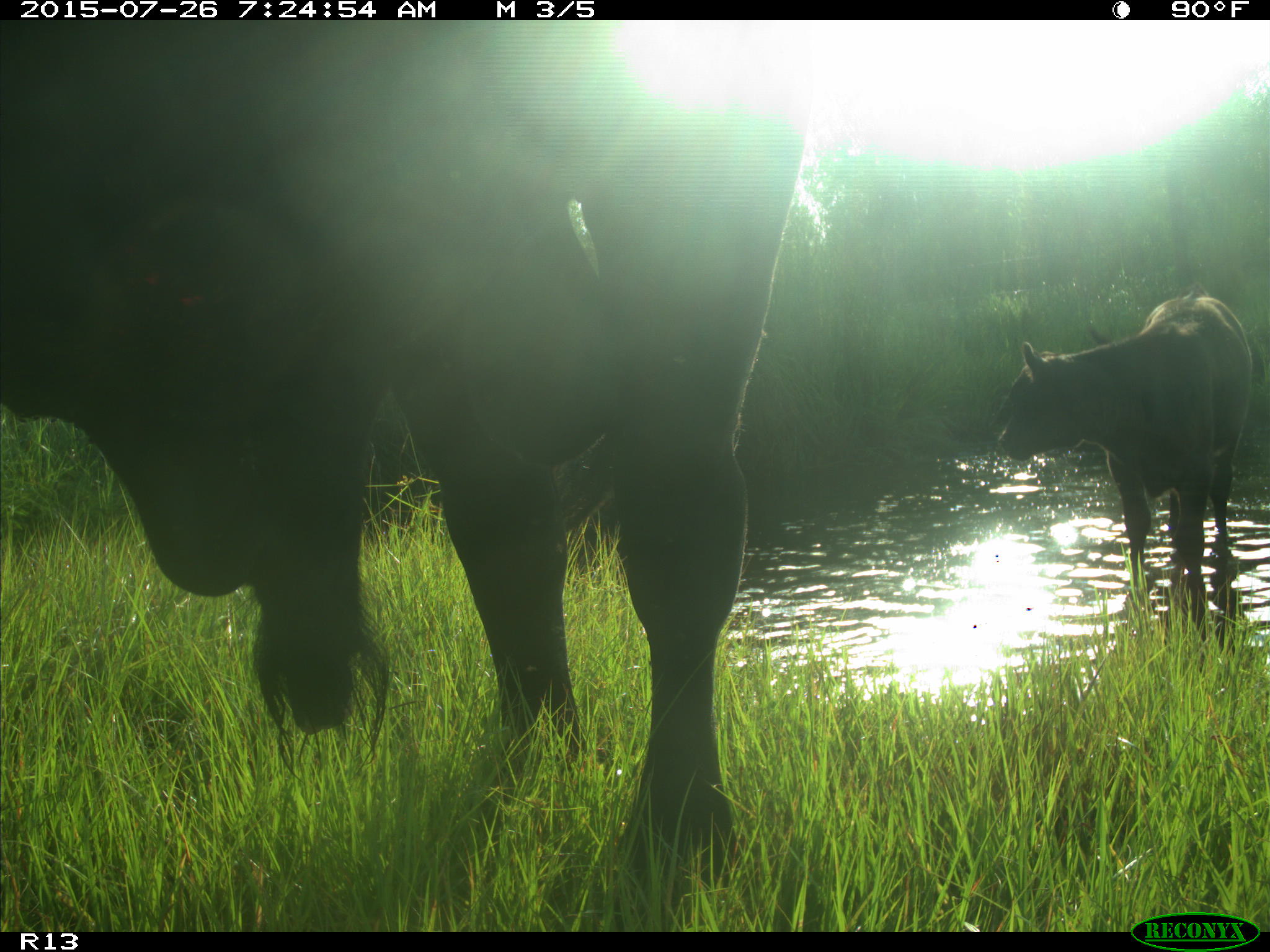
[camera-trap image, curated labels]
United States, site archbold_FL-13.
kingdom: Animalia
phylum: Chordata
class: Mammalia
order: Artiodactyla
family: Bovidae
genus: Bos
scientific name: Bos taurus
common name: domestic cow